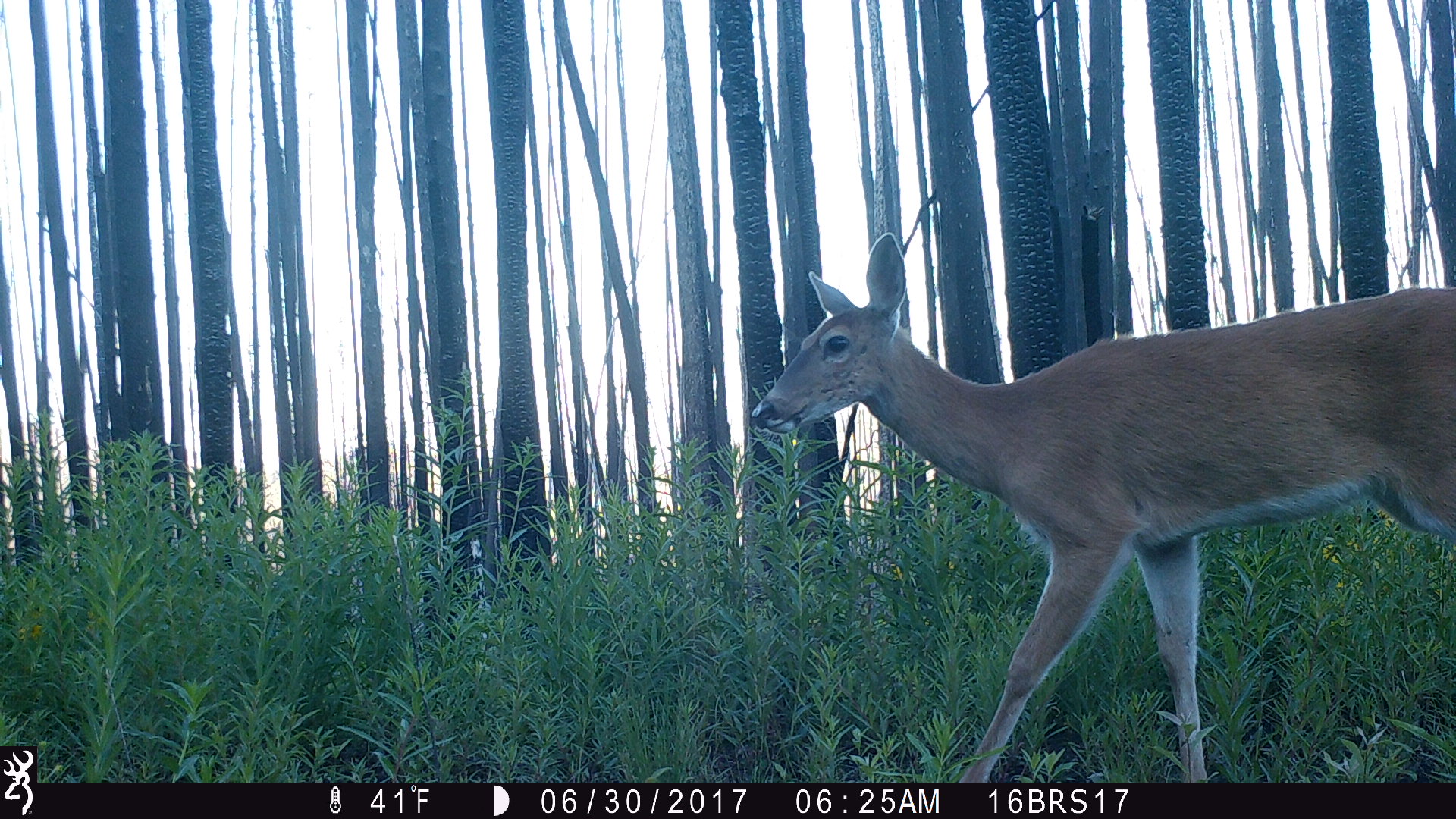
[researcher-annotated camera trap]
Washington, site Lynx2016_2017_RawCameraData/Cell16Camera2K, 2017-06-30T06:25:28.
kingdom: Animalia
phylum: Chordata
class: Mammalia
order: Artiodactyla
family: Cervidae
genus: Odocoileus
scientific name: Odocoileus virginianus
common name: white-tailed deer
Odocoileus virginianus (white-tailed deer). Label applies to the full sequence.